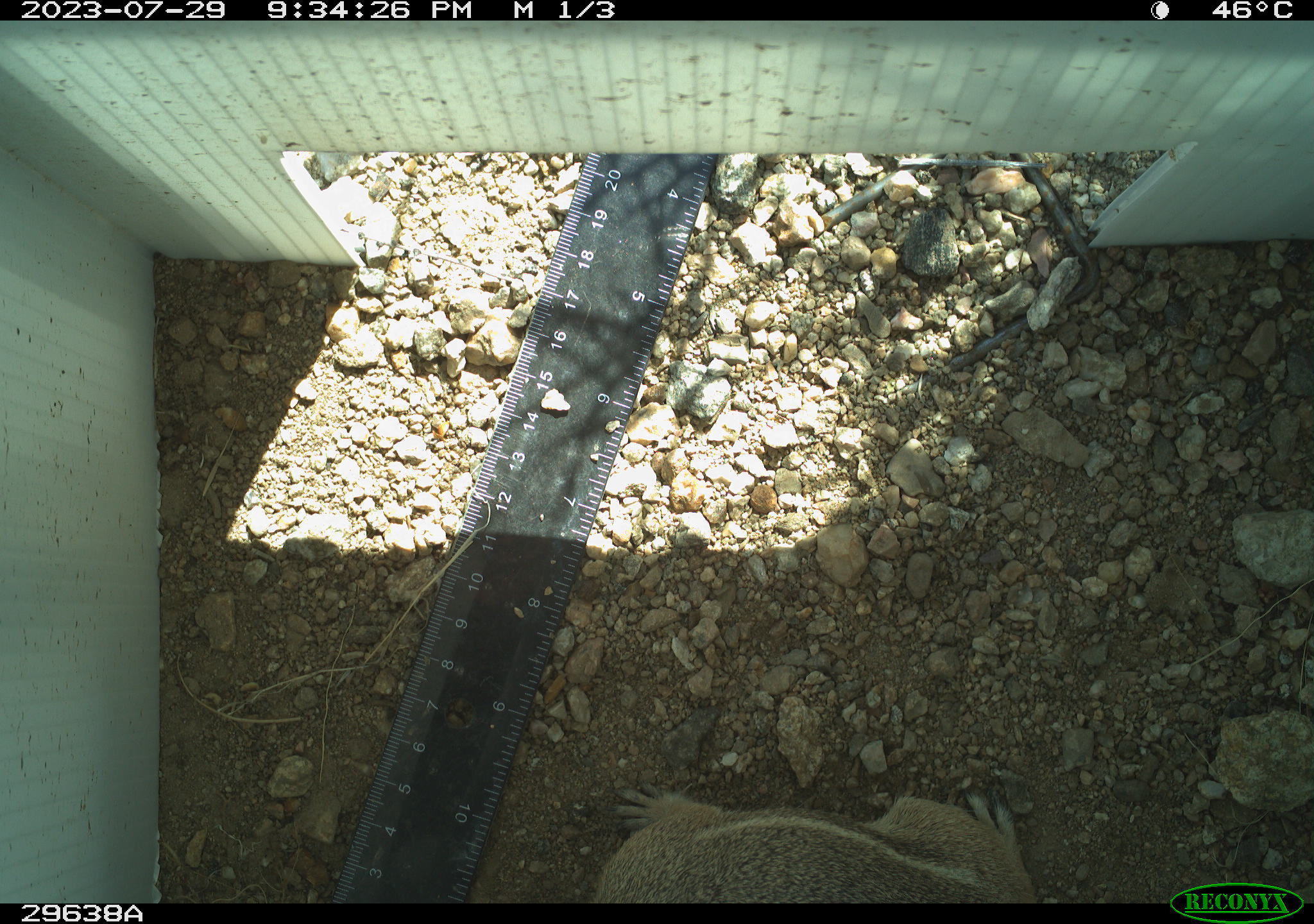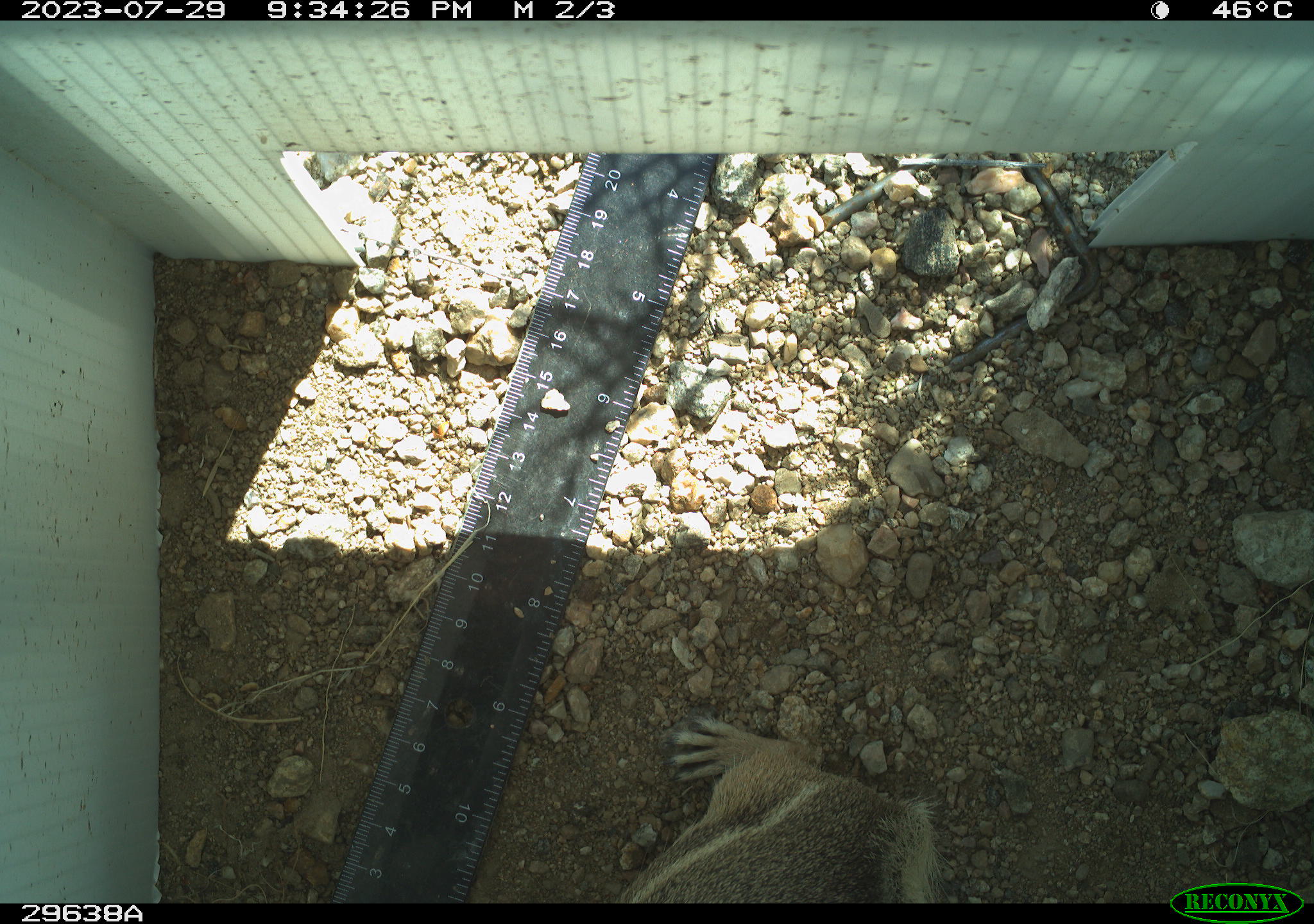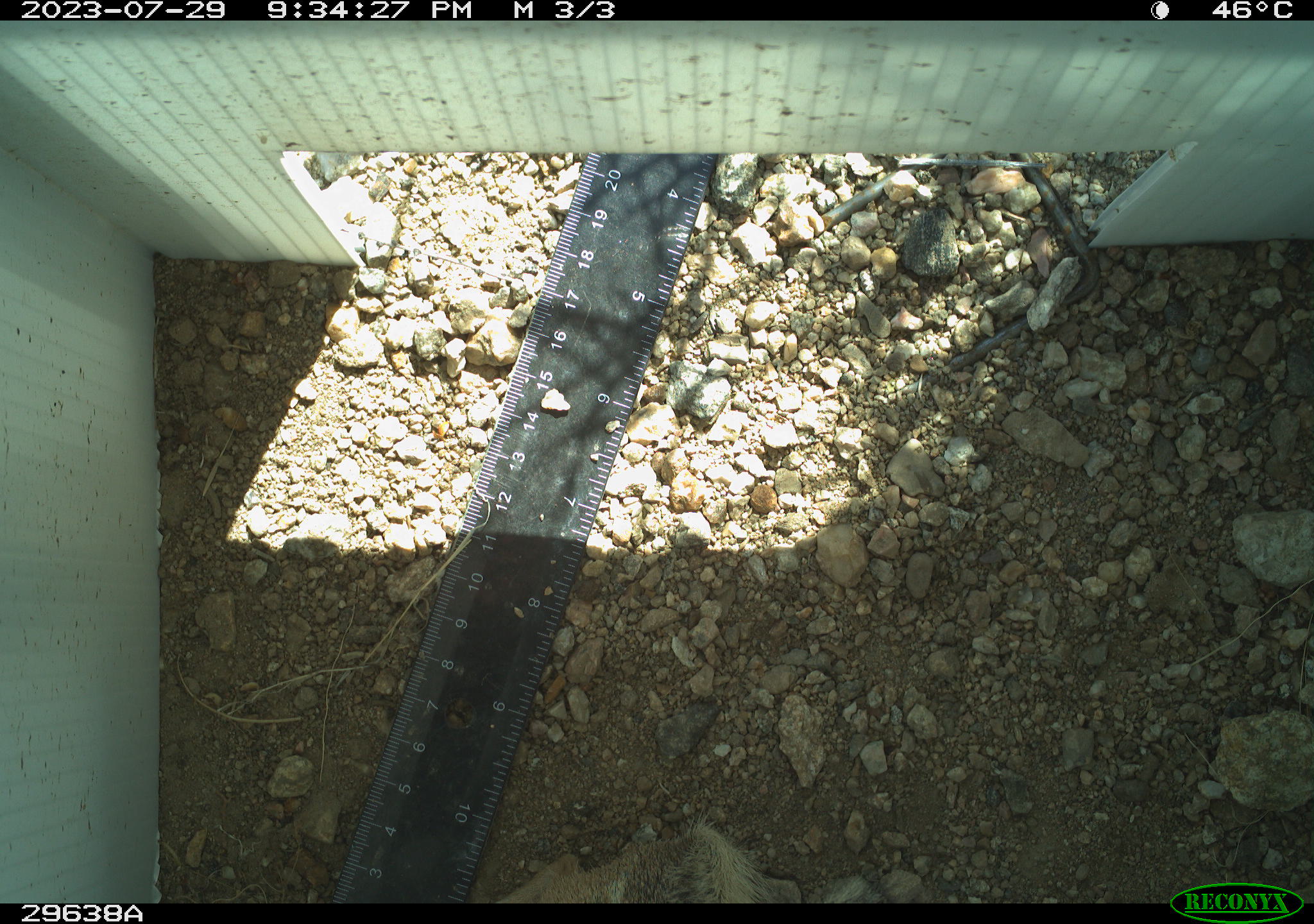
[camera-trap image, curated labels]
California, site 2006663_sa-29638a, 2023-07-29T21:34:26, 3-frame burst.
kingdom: Animalia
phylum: Chordata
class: Mammalia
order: Rodentia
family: Sciuridae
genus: Ammospermophilus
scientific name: Ammospermophilus leucurus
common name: white-tailed antelope squirrel